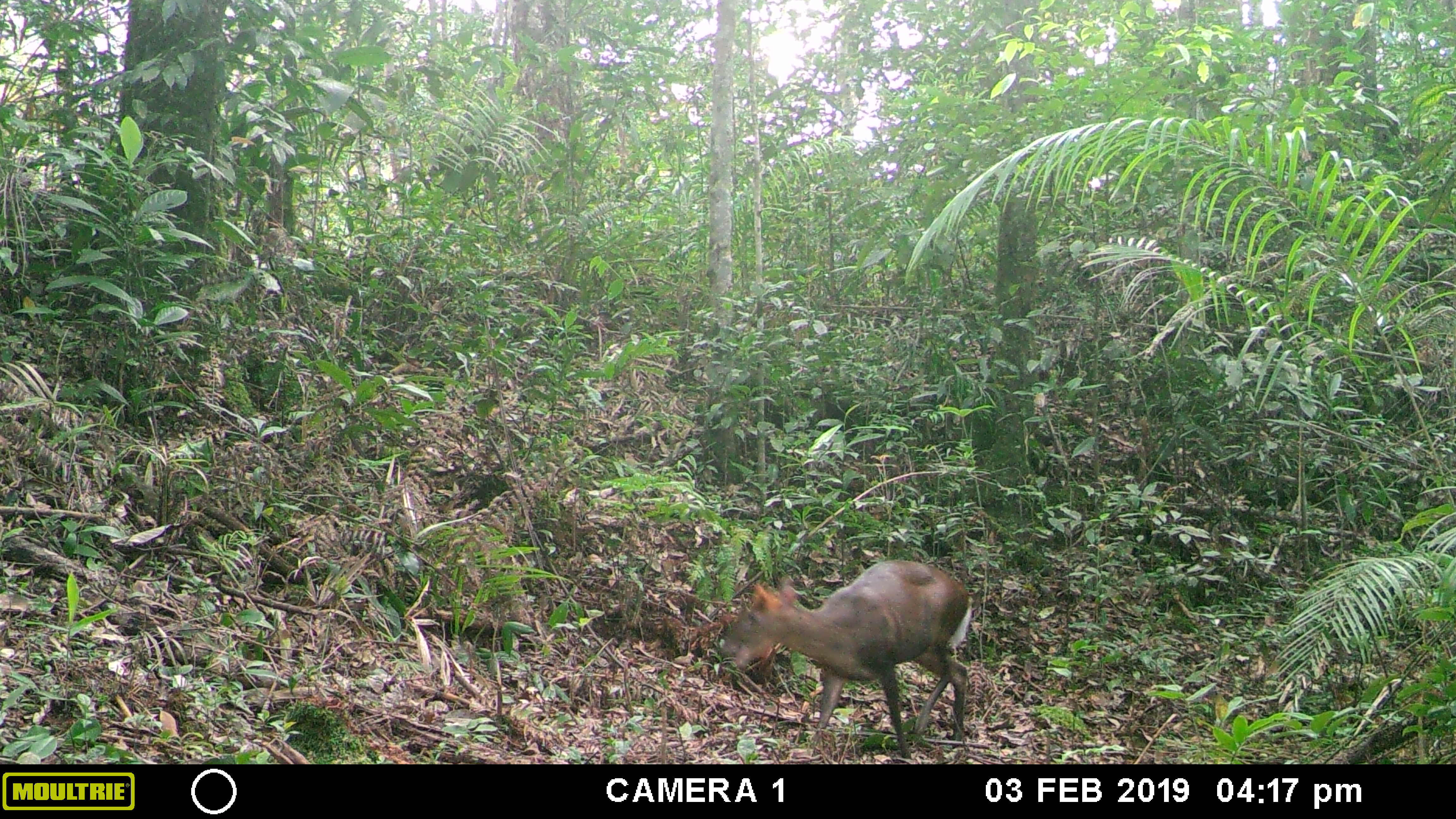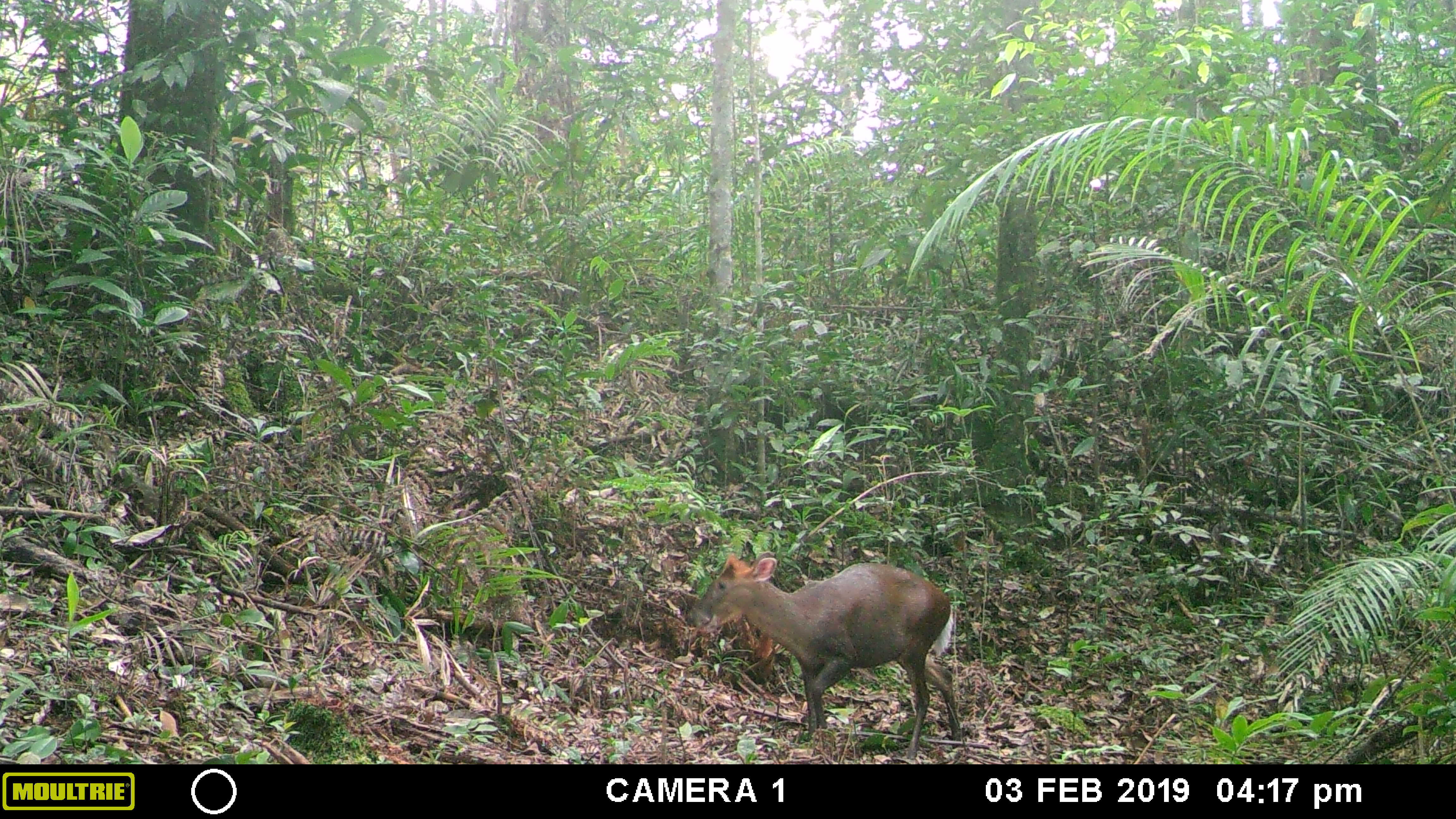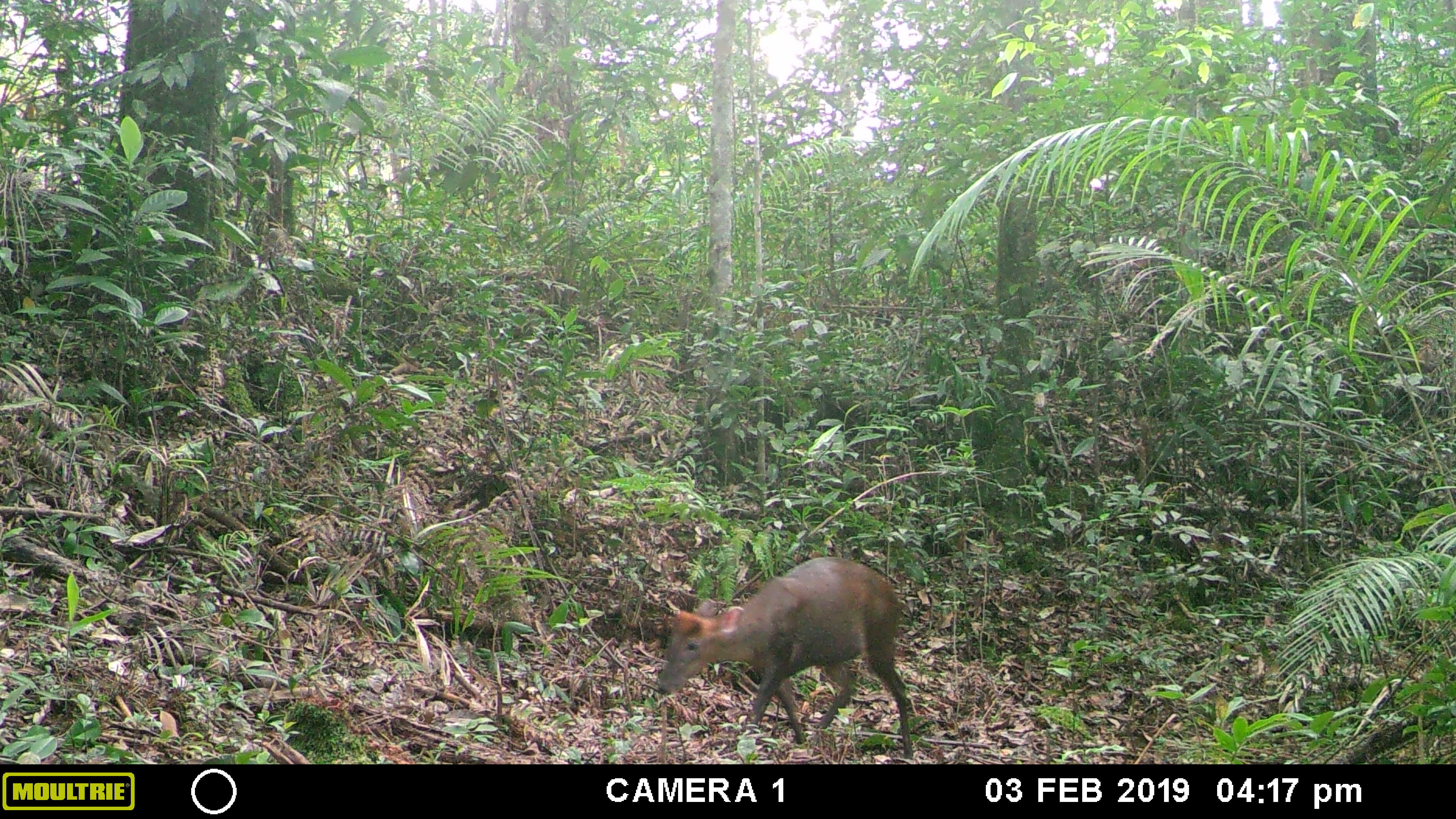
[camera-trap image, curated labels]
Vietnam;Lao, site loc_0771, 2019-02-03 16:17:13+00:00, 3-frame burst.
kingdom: Animalia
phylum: Chordata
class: Mammalia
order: Artiodactyla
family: Cervidae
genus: Muntiacus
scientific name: Muntiacus rooseveltorum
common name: roosevelt's muntjac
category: roosevelts muntjac group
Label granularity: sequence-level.